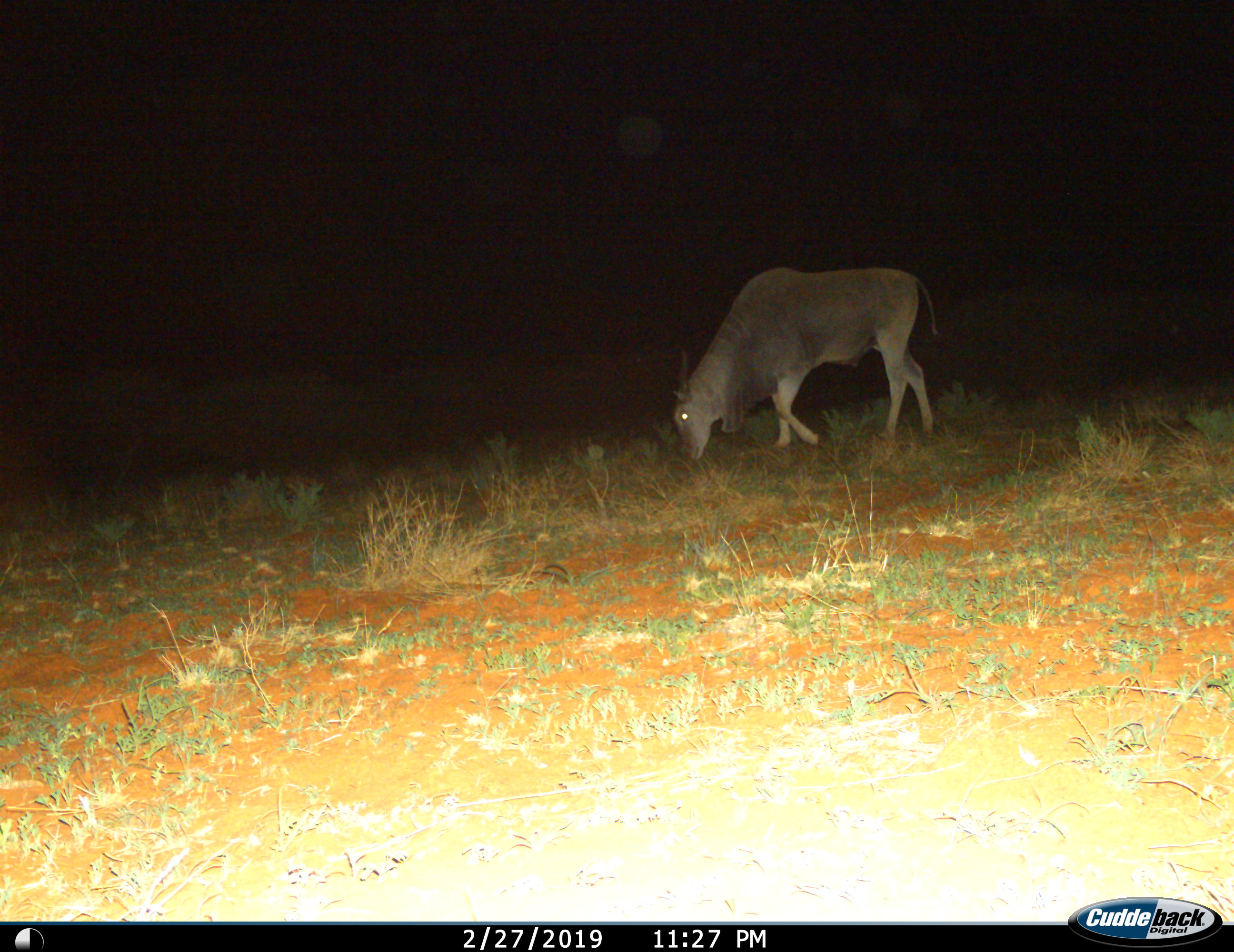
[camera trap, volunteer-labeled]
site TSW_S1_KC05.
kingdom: Animalia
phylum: Chordata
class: Mammalia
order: Artiodactyla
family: Bovidae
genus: Tragelaphus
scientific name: Tragelaphus oryx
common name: eland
Eland (Tragelaphus oryx), count 1. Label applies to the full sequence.